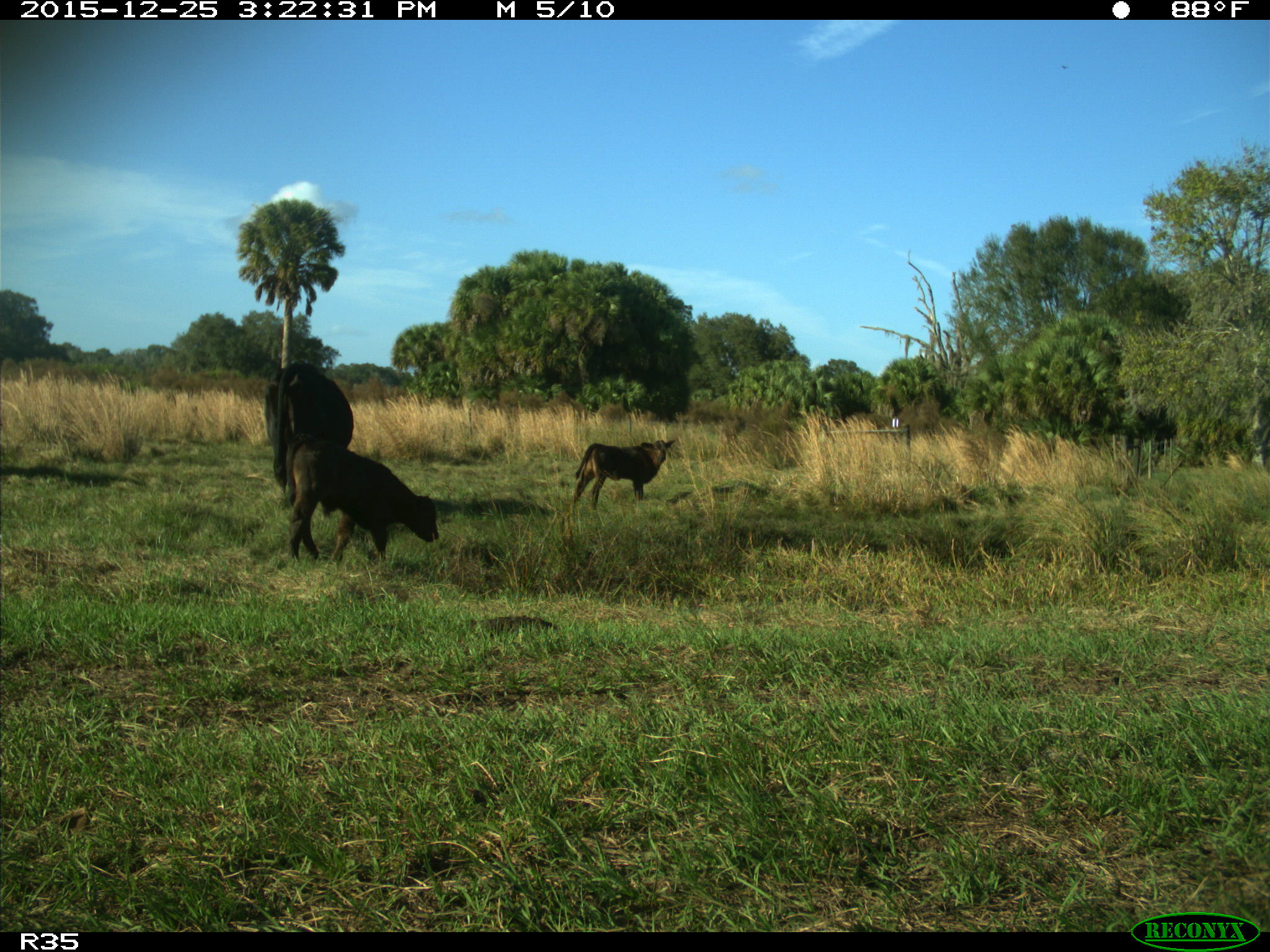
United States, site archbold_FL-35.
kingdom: Animalia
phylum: Chordata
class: Mammalia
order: Artiodactyla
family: Bovidae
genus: Bos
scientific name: Bos taurus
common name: domestic cow